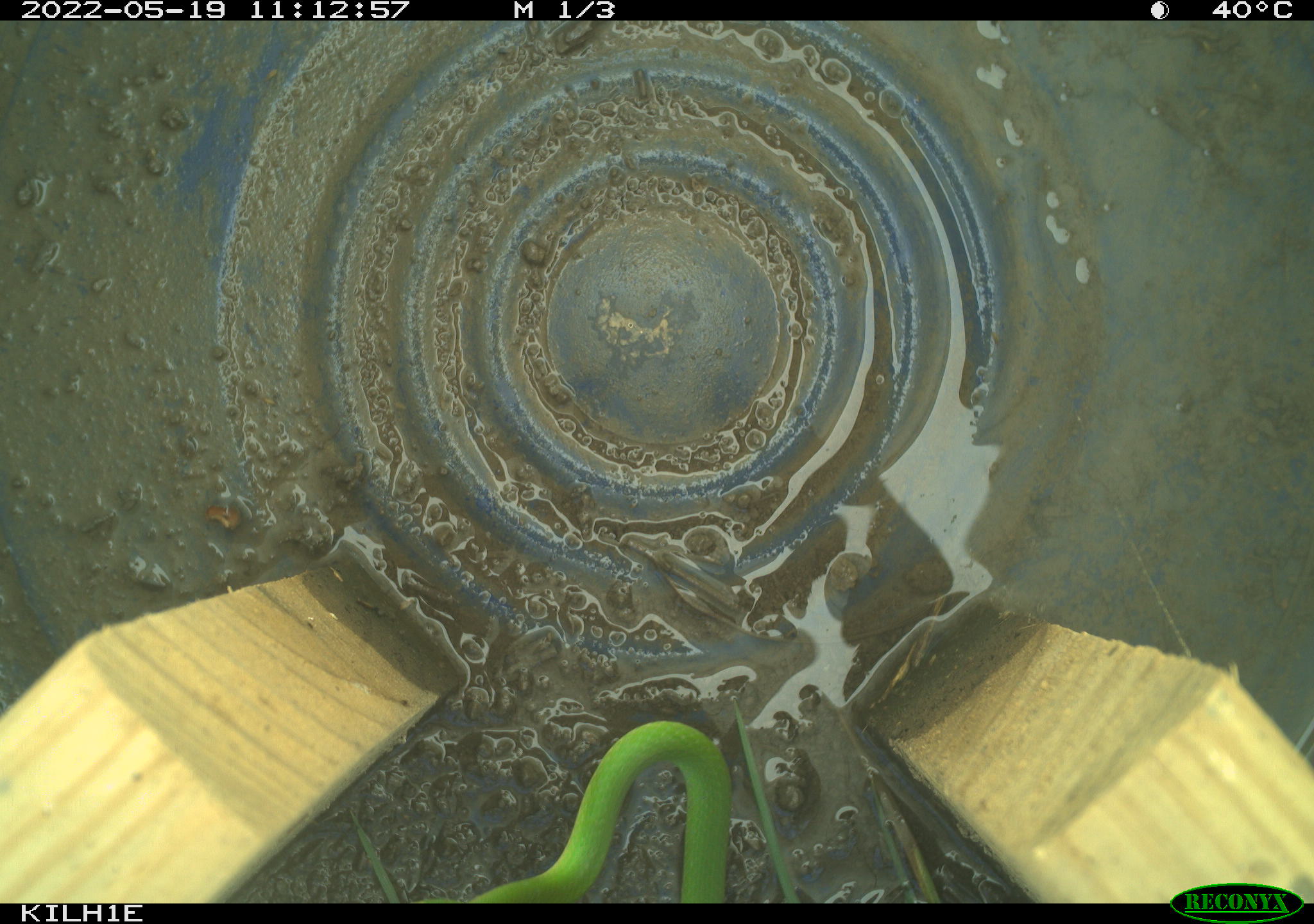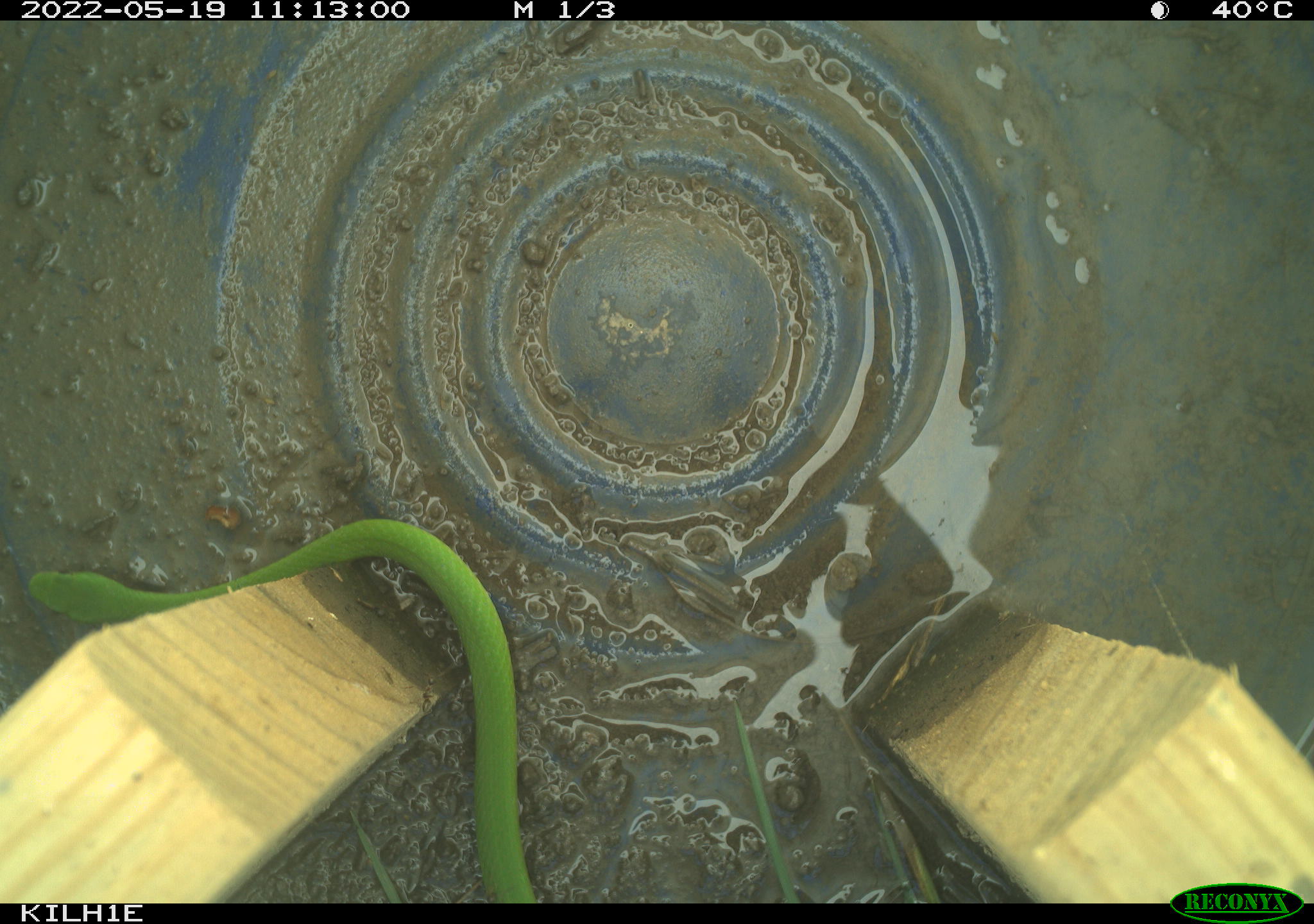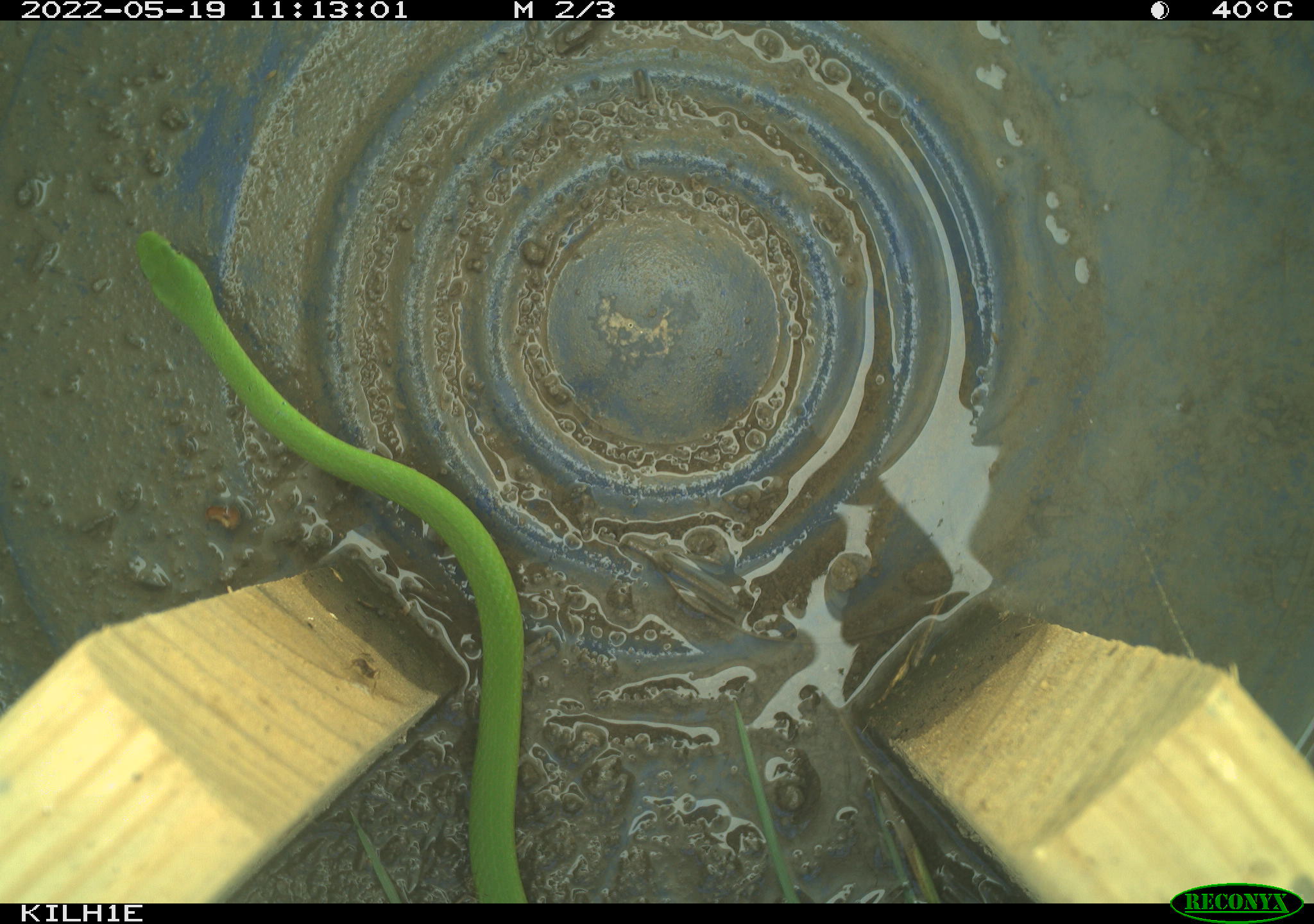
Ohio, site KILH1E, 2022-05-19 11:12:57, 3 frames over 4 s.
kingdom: Animalia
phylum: Chordata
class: Reptilia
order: Squamata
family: Colubridae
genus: Opheodrys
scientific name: Opheodrys vernalis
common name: smooth greensnake